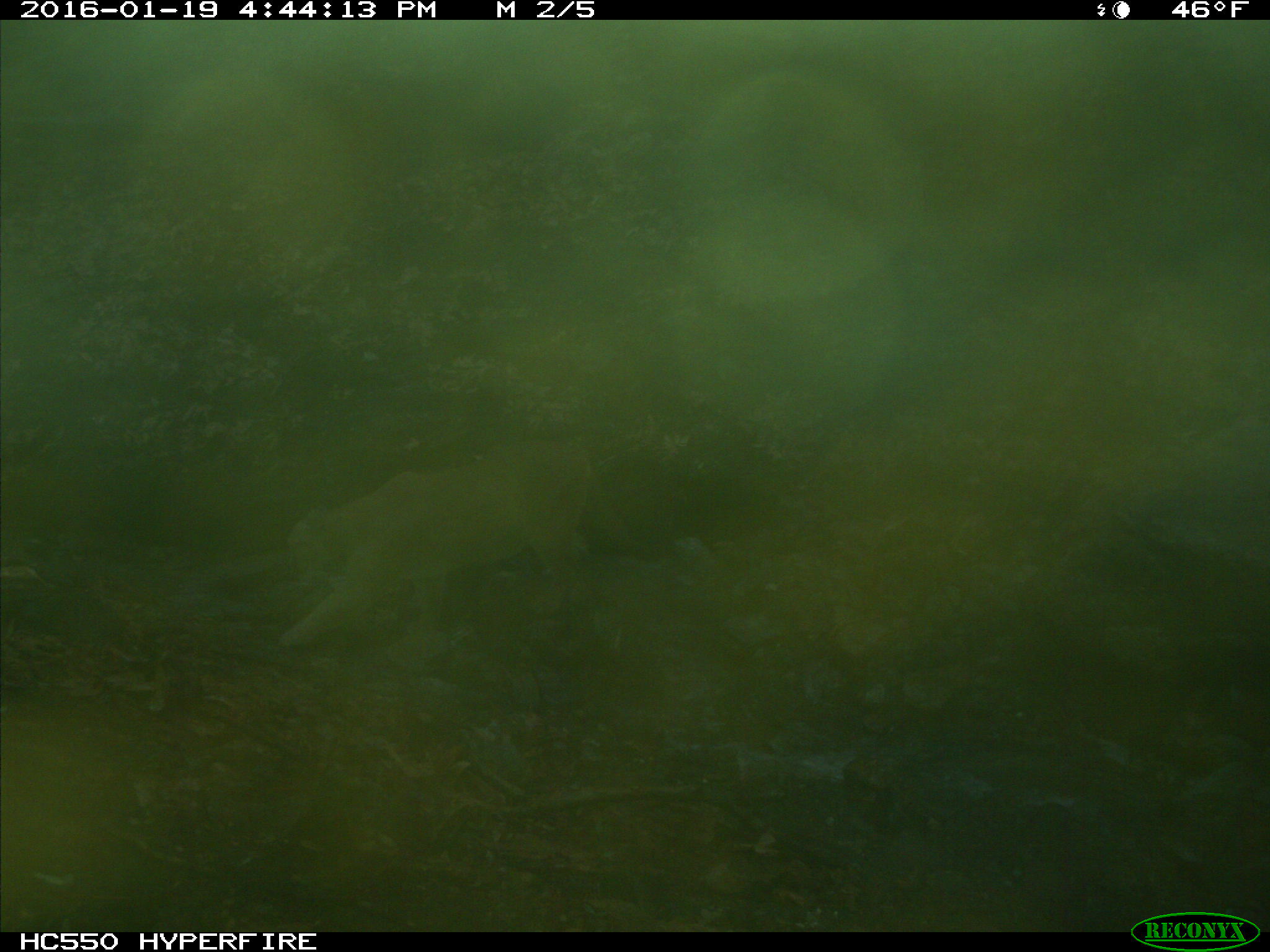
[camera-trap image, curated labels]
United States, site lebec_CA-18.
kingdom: Animalia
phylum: Chordata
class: Mammalia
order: Carnivora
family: Felidae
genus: Puma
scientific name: Puma concolor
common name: mountain lion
Puma concolor (mountain lion).